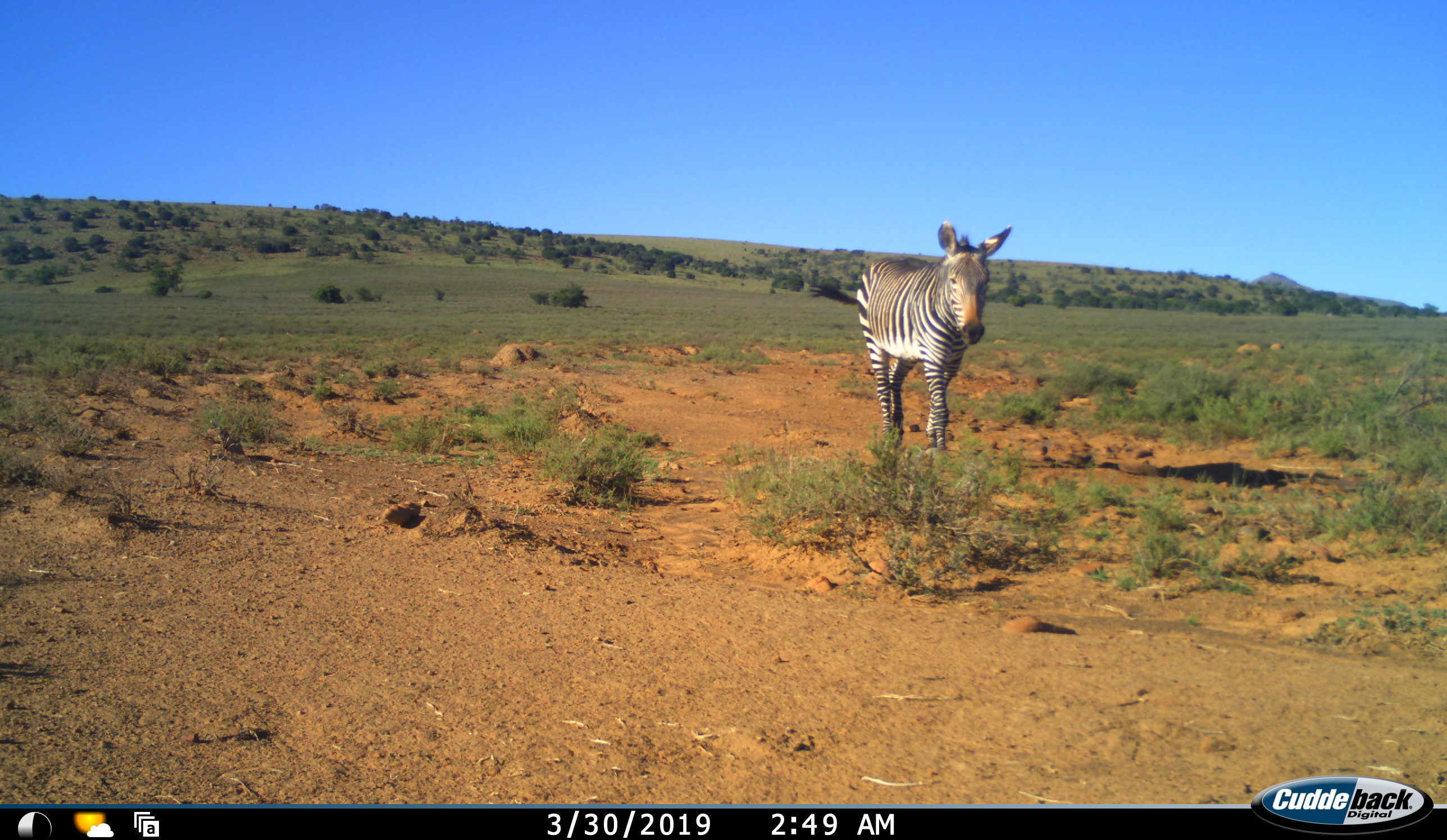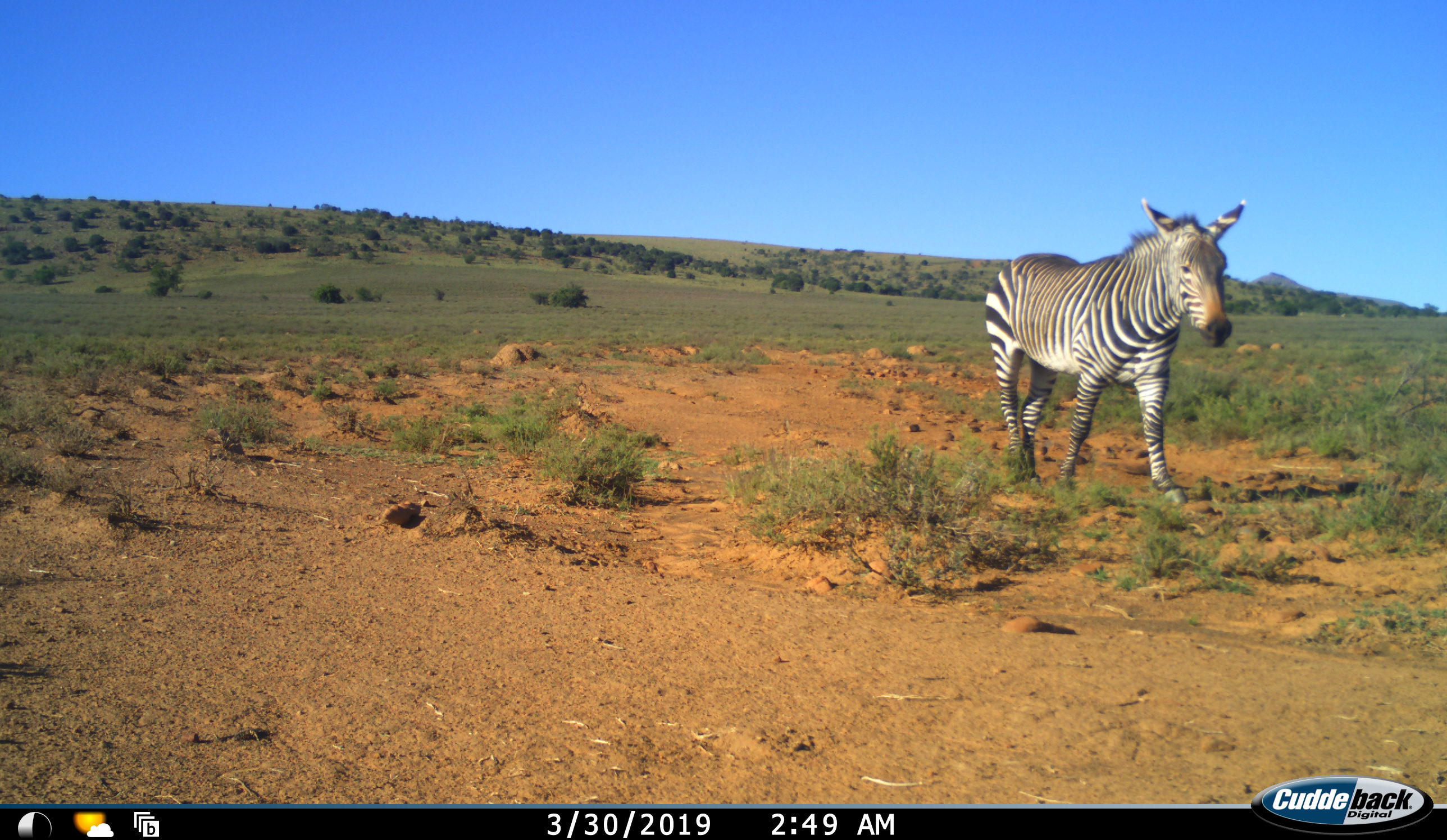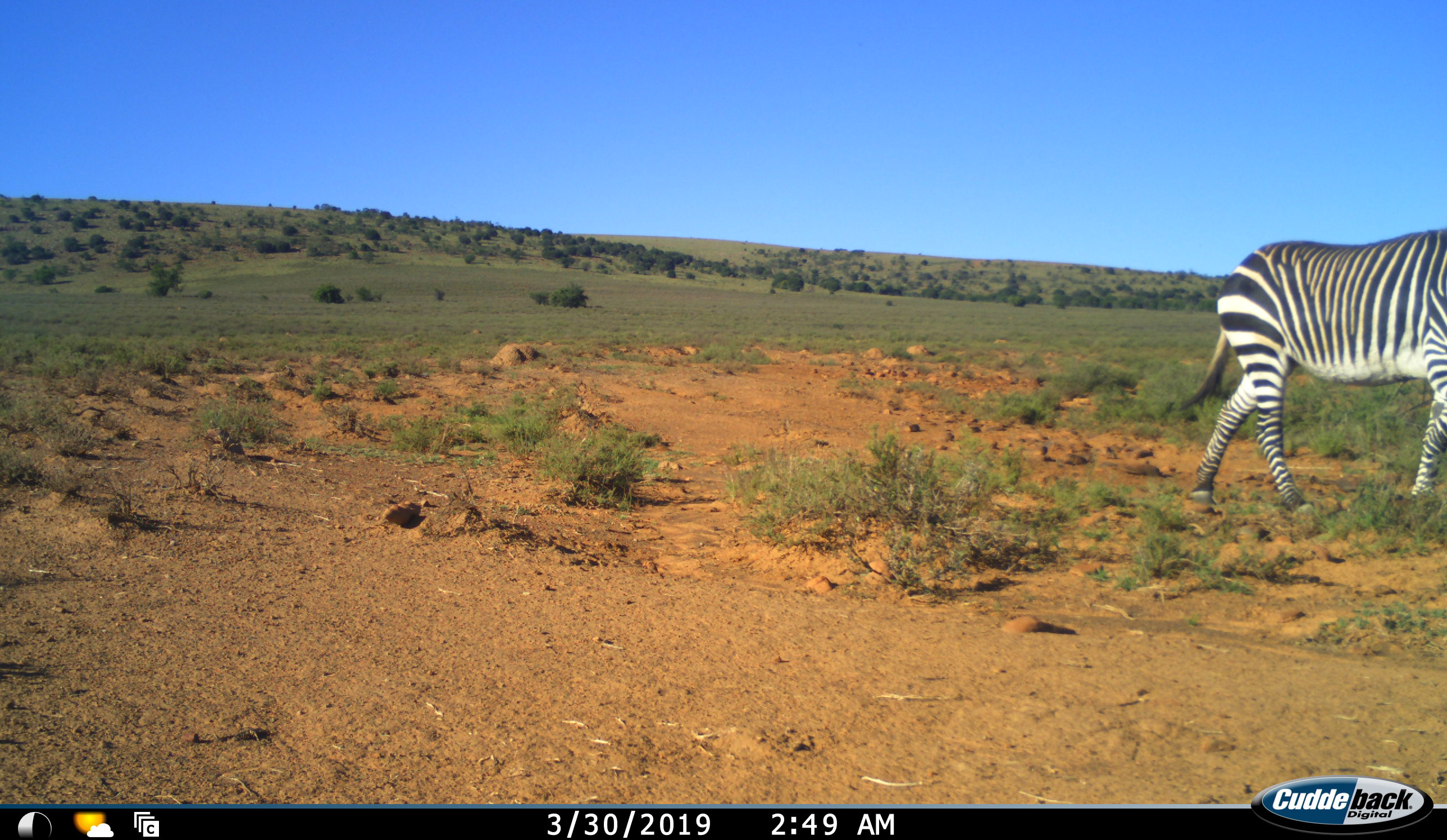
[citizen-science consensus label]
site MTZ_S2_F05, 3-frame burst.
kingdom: Animalia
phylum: Chordata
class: Mammalia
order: Perissodactyla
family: Equidae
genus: Equus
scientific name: Equus zebra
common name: mountain zebra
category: zebramountain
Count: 1.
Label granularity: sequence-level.